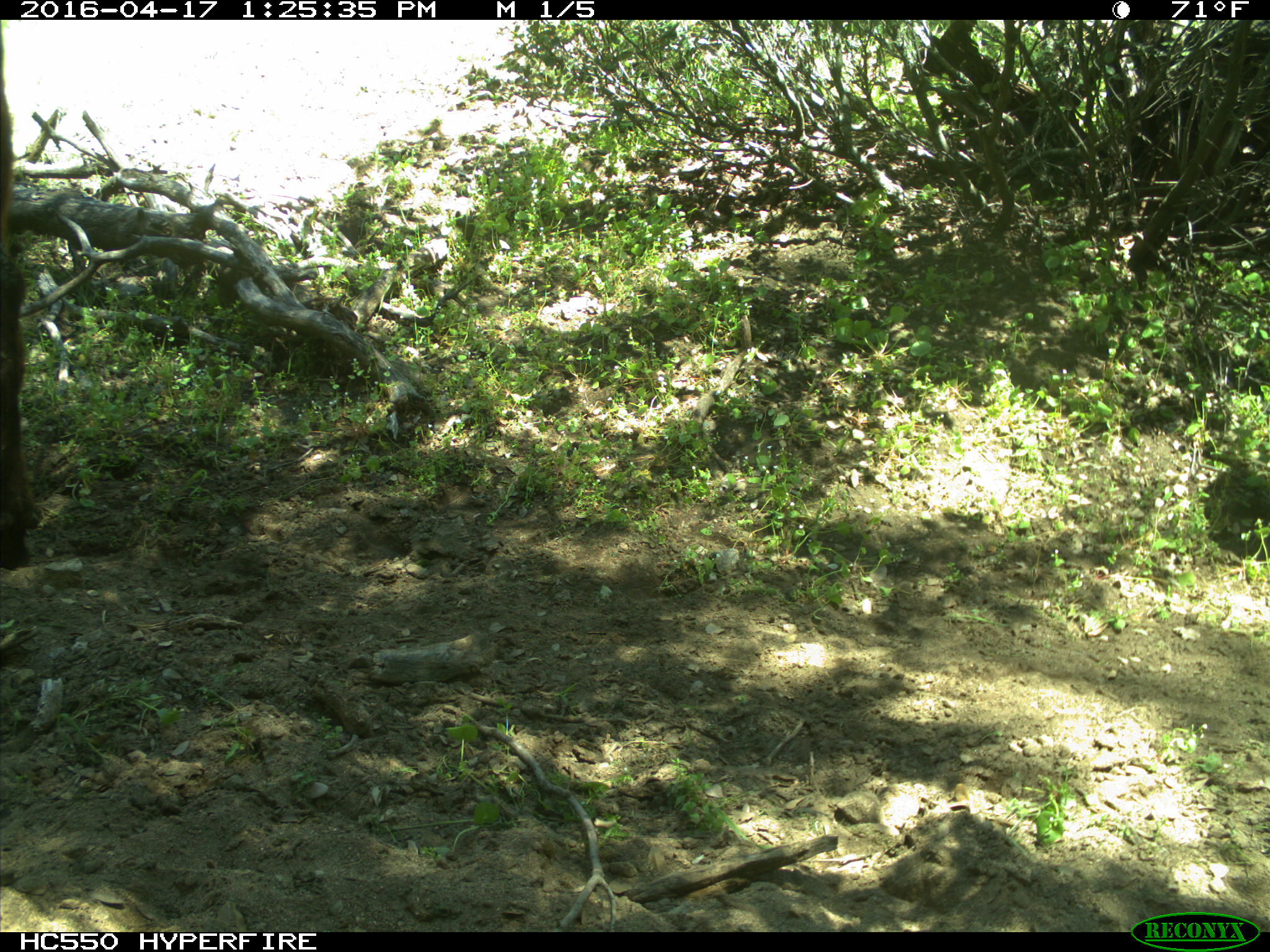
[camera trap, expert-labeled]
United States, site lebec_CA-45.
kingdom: Animalia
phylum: Chordata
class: Mammalia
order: Artiodactyla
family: Bovidae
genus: Bos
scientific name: Bos taurus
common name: domestic cow